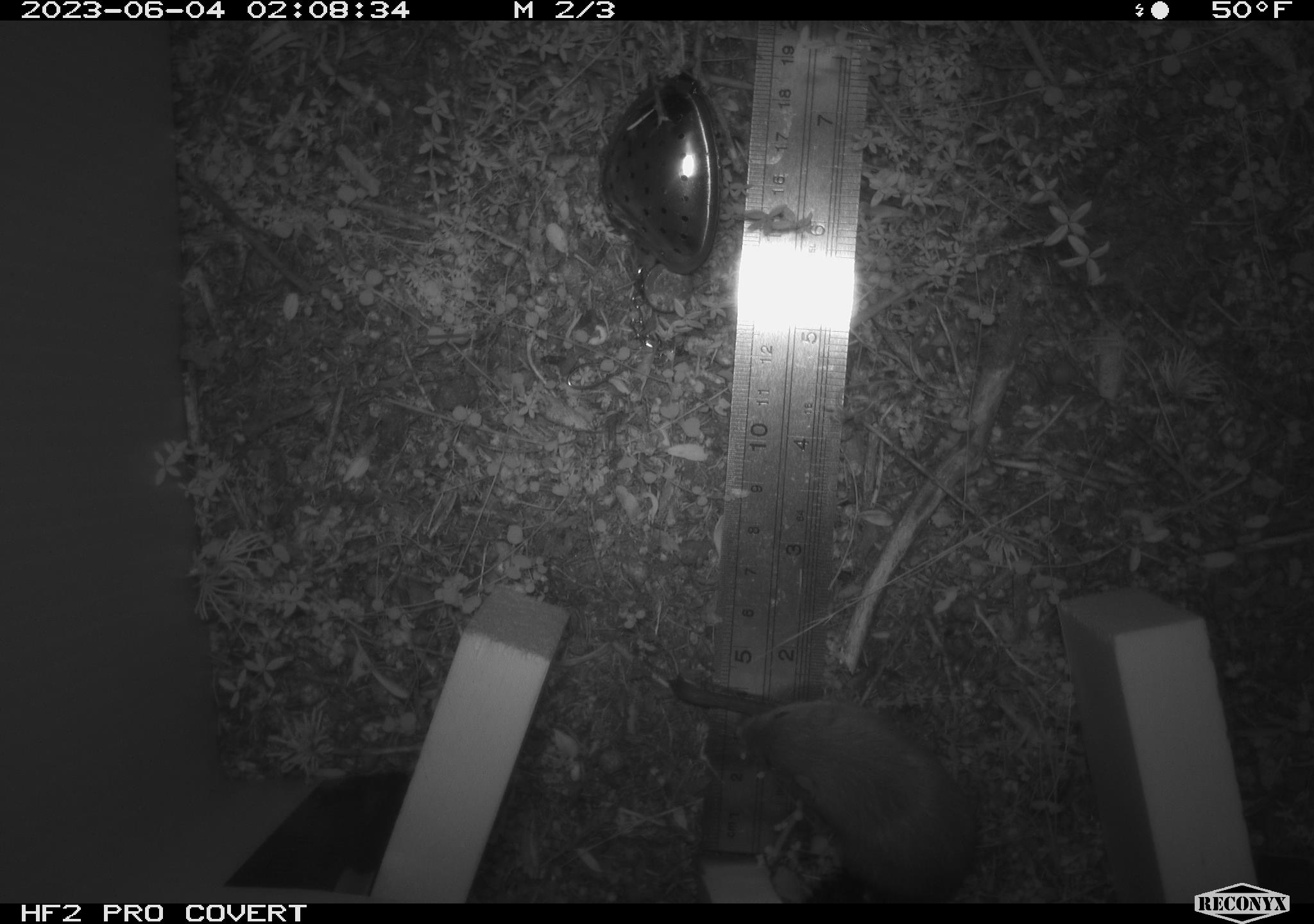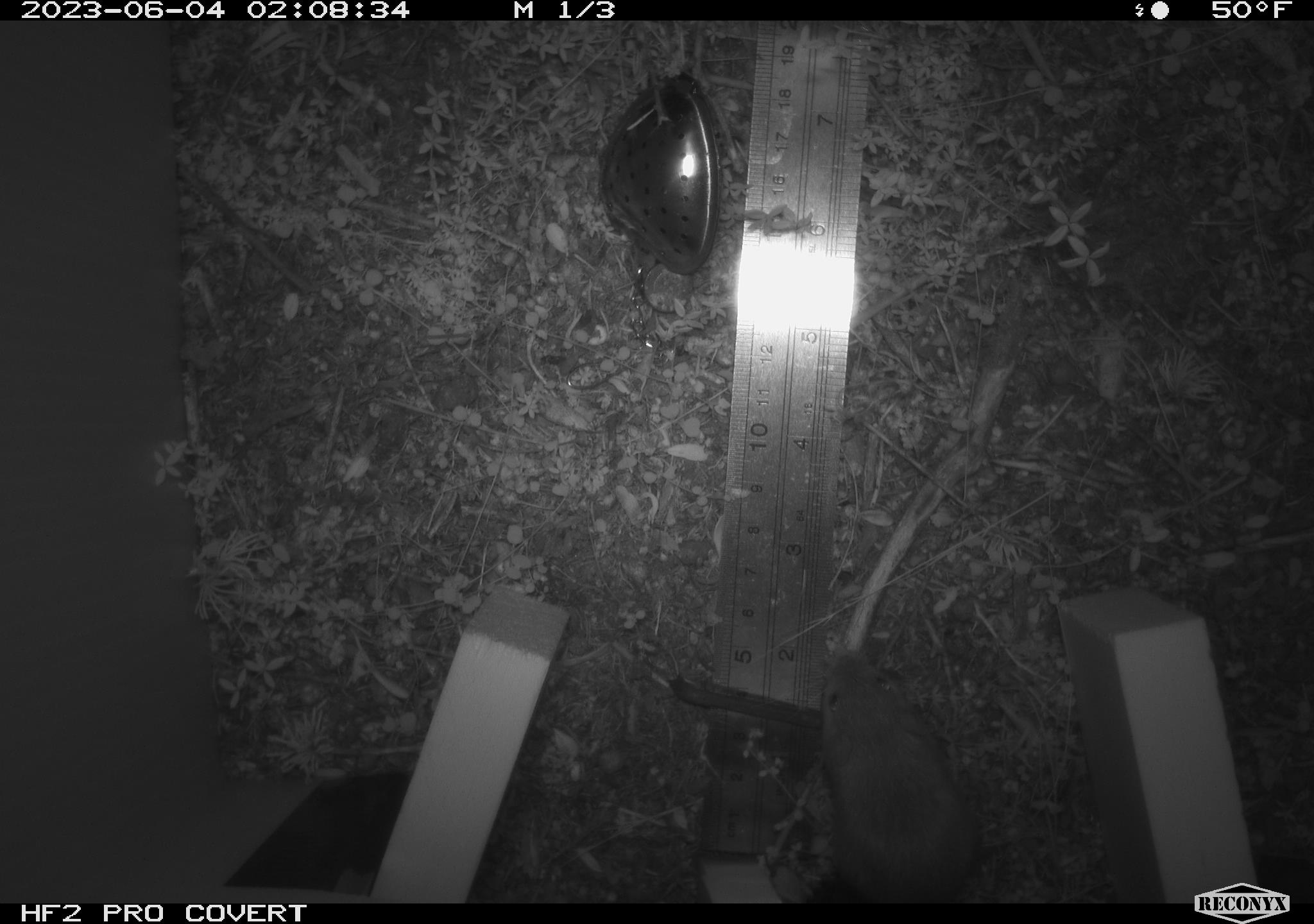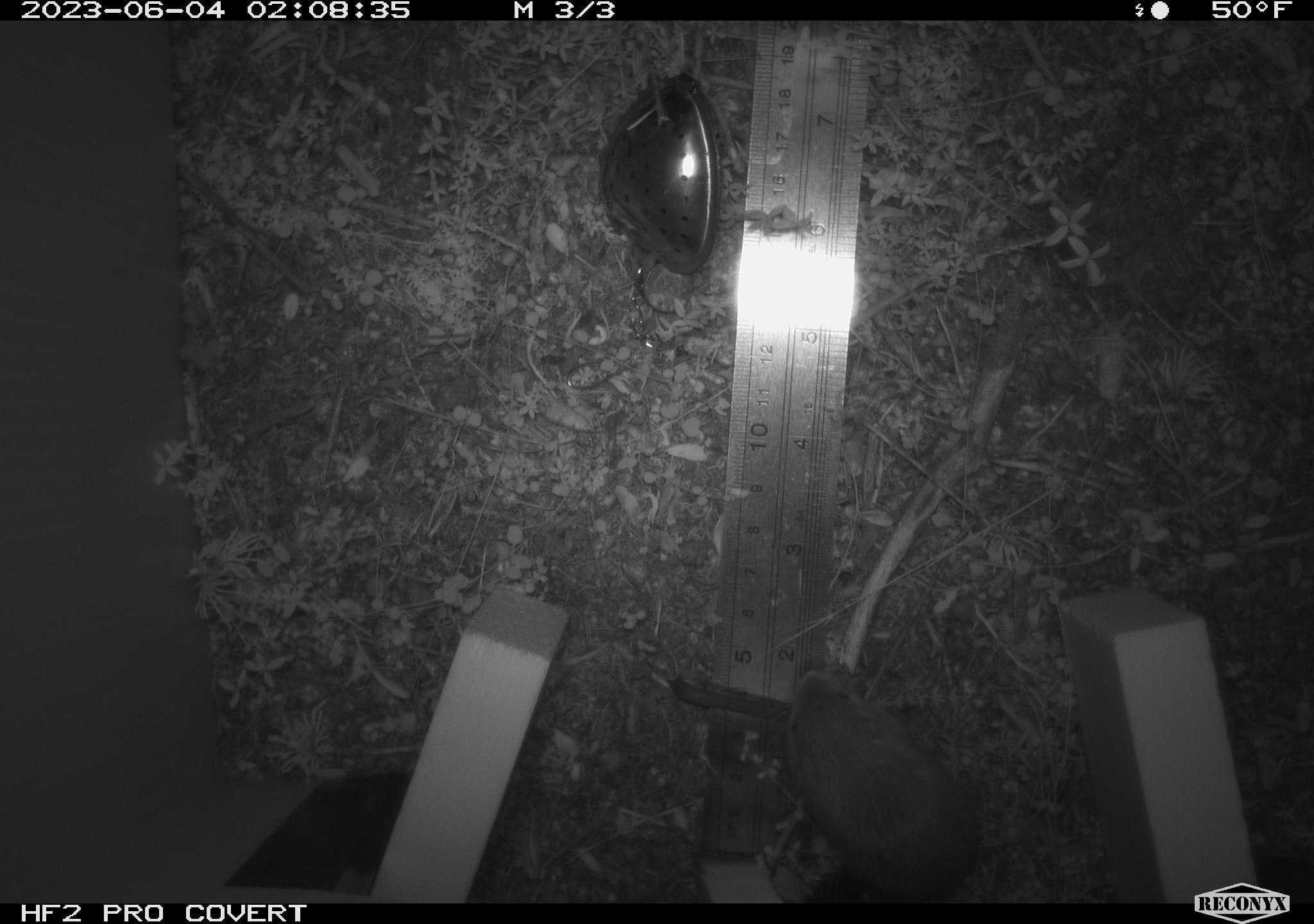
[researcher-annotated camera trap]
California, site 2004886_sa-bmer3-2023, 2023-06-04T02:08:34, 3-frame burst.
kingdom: Animalia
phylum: Chordata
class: Mammalia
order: Rodentia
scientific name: Rodentia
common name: mouse species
Mouse species (Rodentia).